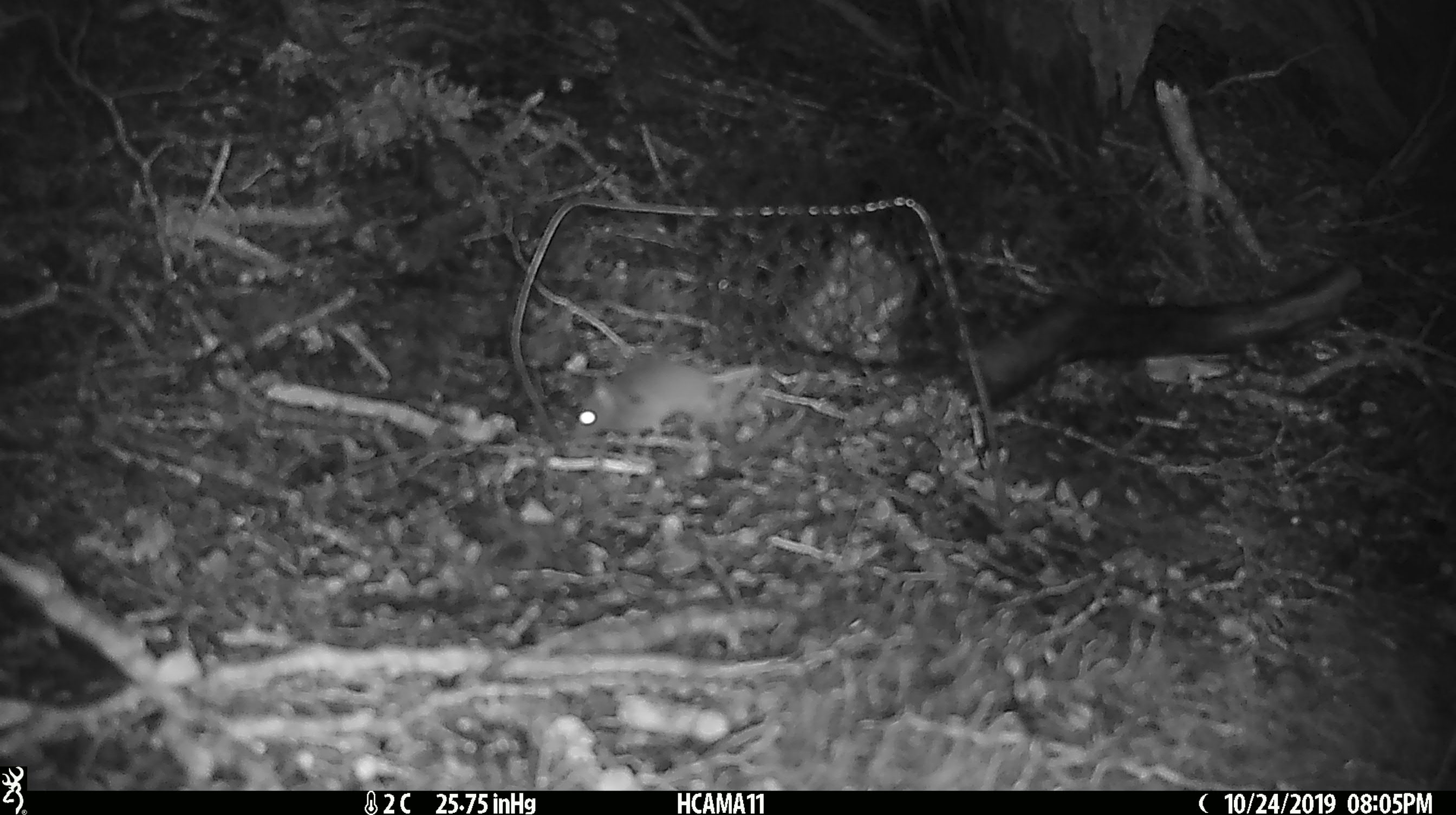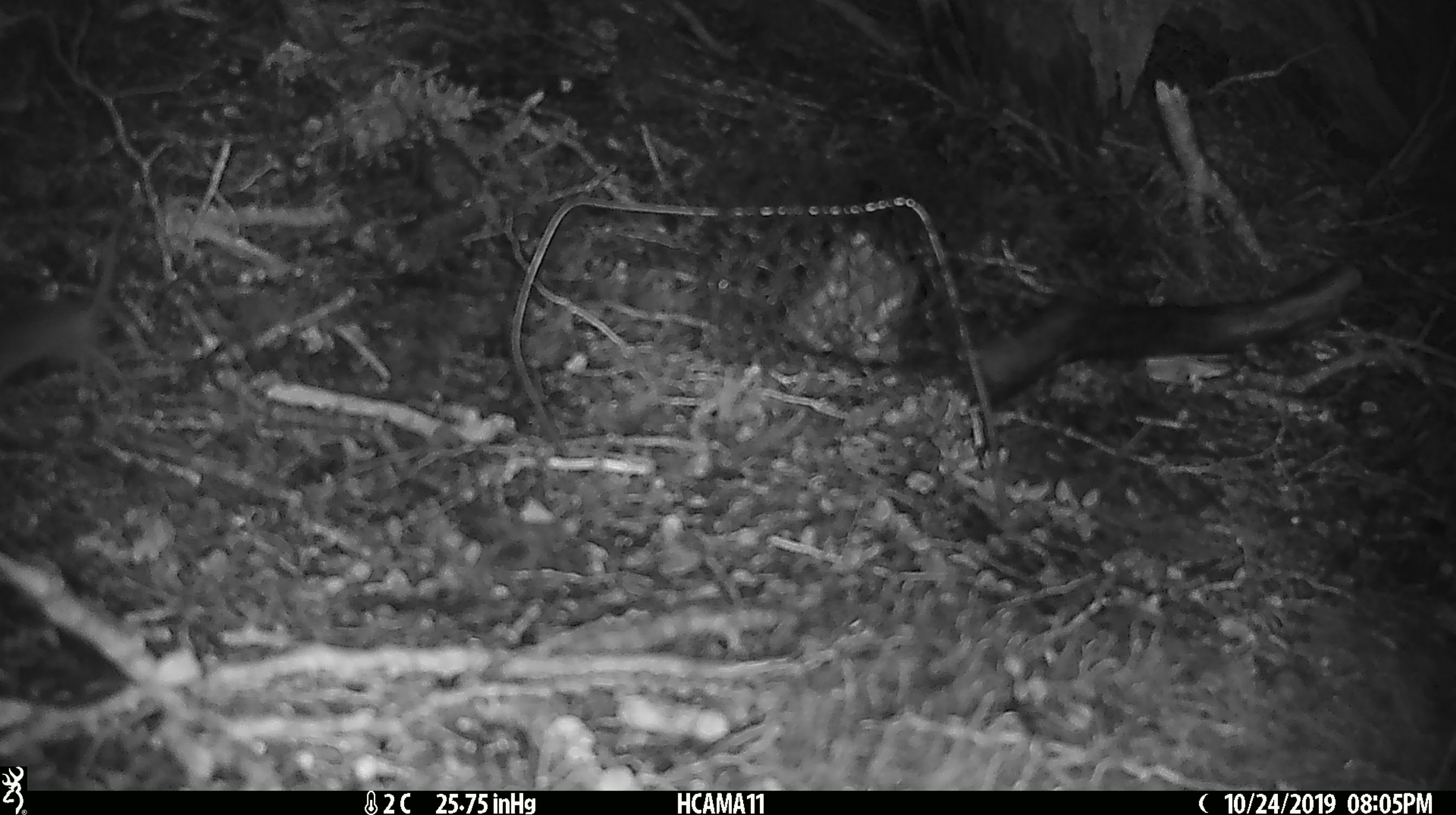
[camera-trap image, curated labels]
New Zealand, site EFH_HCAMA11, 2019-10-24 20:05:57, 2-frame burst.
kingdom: Animalia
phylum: Chordata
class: Mammalia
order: Rodentia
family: Muridae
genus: Mus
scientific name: Mus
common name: mouse